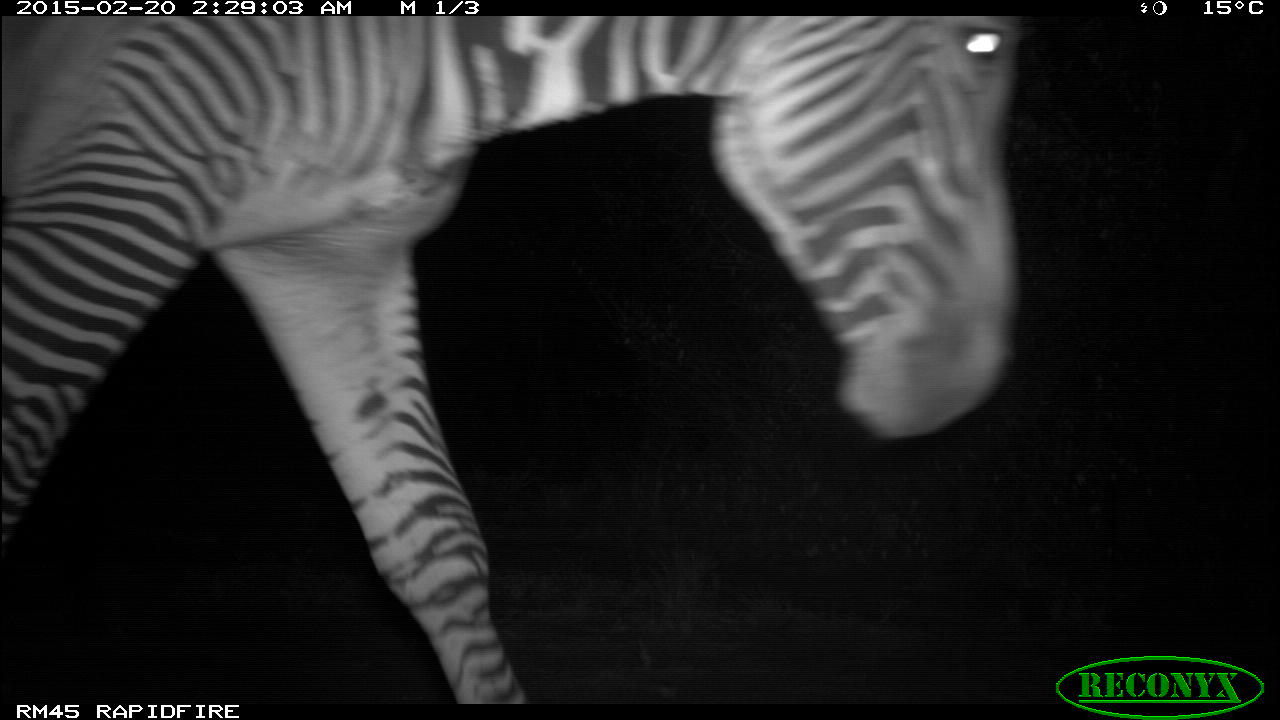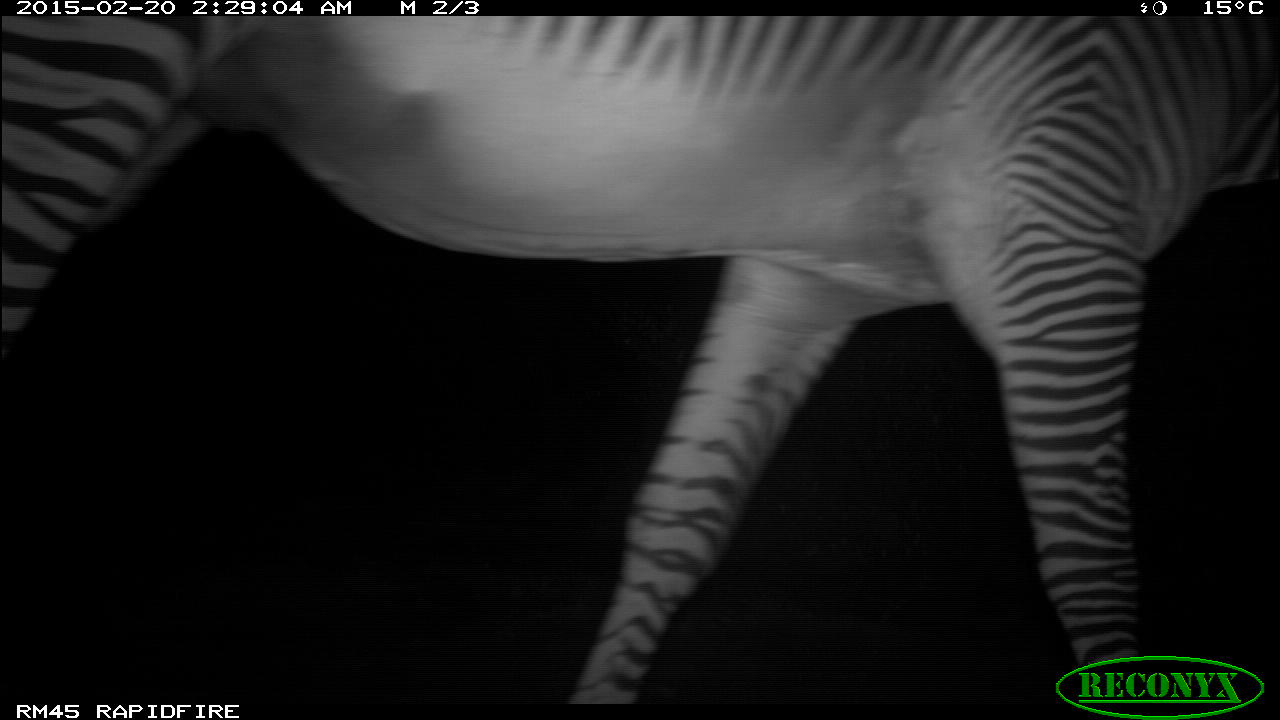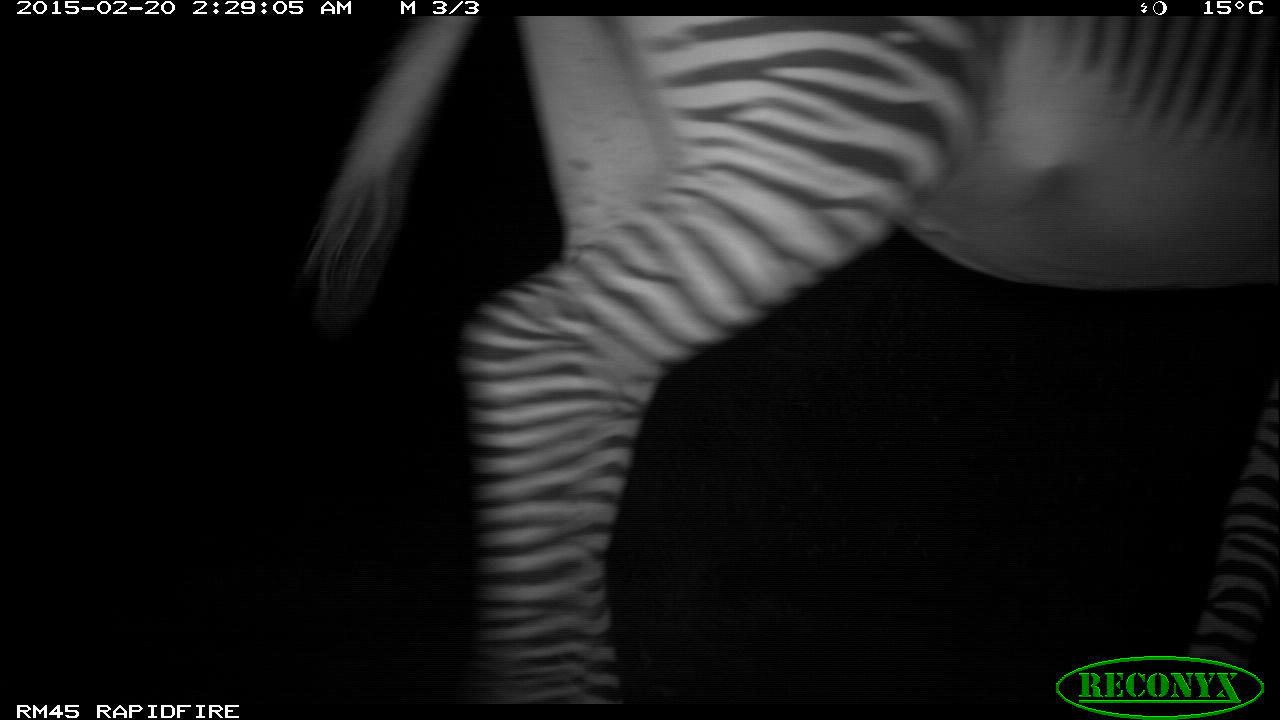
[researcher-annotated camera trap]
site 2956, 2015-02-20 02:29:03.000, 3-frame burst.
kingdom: Animalia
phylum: Chordata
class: Mammalia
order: Perissodactyla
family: Equidae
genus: Equus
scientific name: Equus grevyi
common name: grévy's zebra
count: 1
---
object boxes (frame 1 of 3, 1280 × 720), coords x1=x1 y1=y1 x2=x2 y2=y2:
equus grevyi: x1=0 y1=15 x2=1015 y2=704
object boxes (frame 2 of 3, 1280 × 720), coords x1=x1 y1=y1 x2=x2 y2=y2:
equus grevyi: x1=3 y1=12 x2=1278 y2=717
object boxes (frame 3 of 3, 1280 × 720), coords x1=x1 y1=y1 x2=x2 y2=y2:
equus grevyi: x1=296 y1=15 x2=1278 y2=701